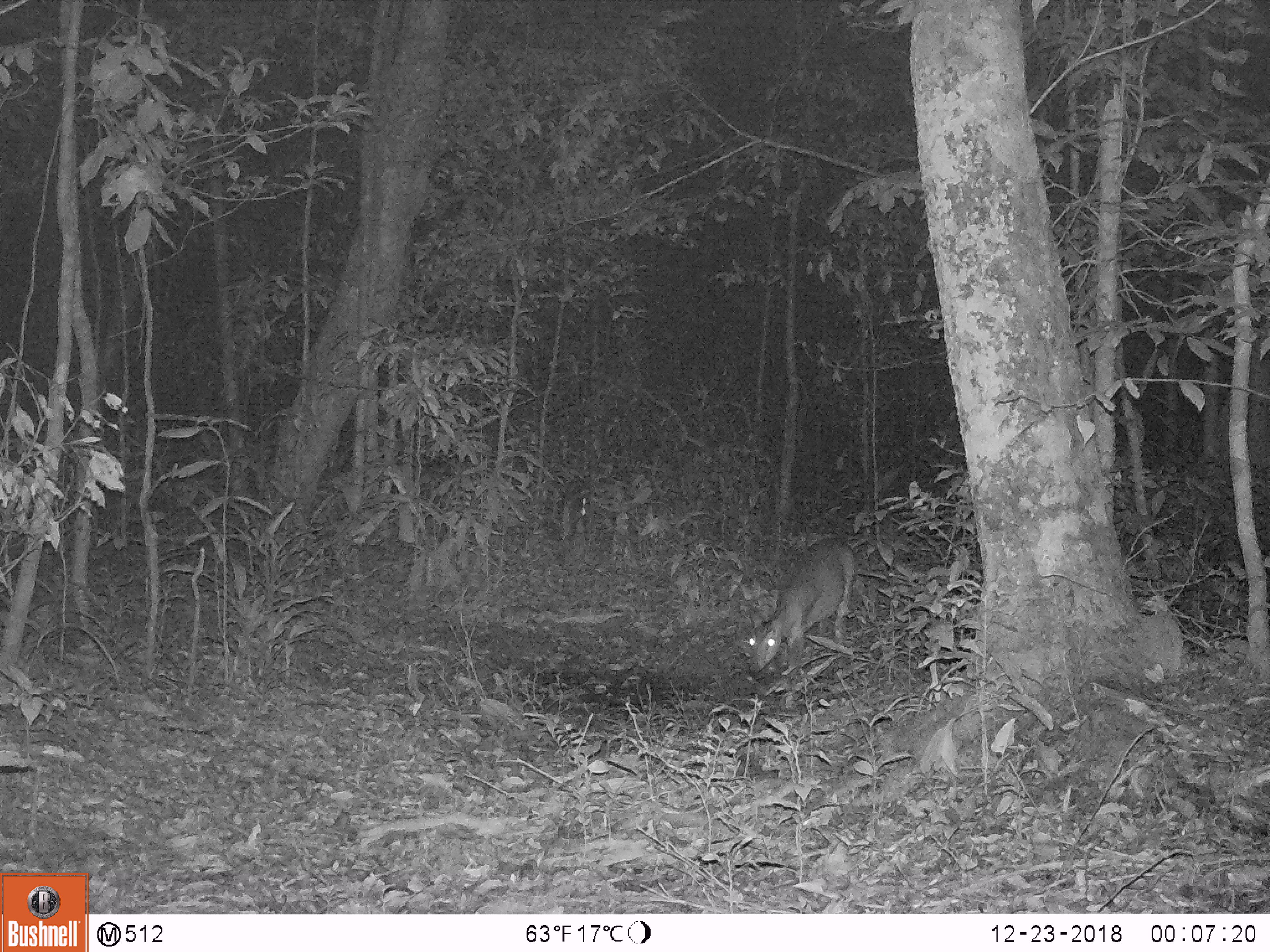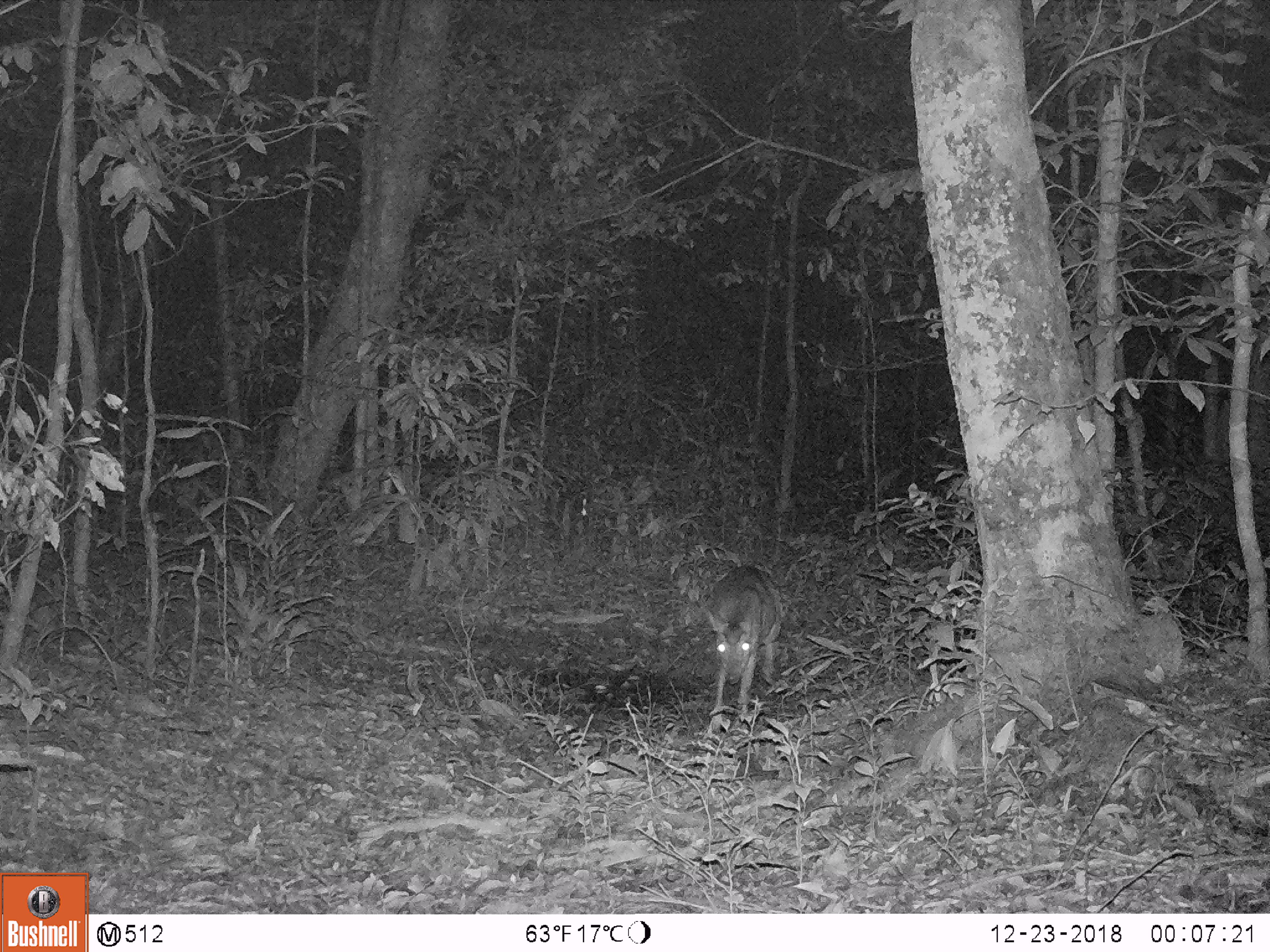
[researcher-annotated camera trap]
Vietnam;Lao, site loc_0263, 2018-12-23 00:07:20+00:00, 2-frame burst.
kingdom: Animalia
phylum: Chordata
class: Mammalia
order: Artiodactyla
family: Cervidae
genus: Muntiacus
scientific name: Muntiacus vuquangensis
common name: large-antlered muntjac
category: large antlered muntjac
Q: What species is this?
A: Large antlered muntjac (large-antlered muntjac) (Muntiacus vuquangensis).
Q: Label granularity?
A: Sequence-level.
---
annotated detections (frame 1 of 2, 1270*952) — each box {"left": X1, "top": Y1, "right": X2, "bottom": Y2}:
large antlered muntjac: {"left": 748, "top": 537, "right": 856, "bottom": 686}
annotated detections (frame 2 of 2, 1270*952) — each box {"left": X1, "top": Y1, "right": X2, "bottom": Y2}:
large antlered muntjac: {"left": 701, "top": 565, "right": 777, "bottom": 732}